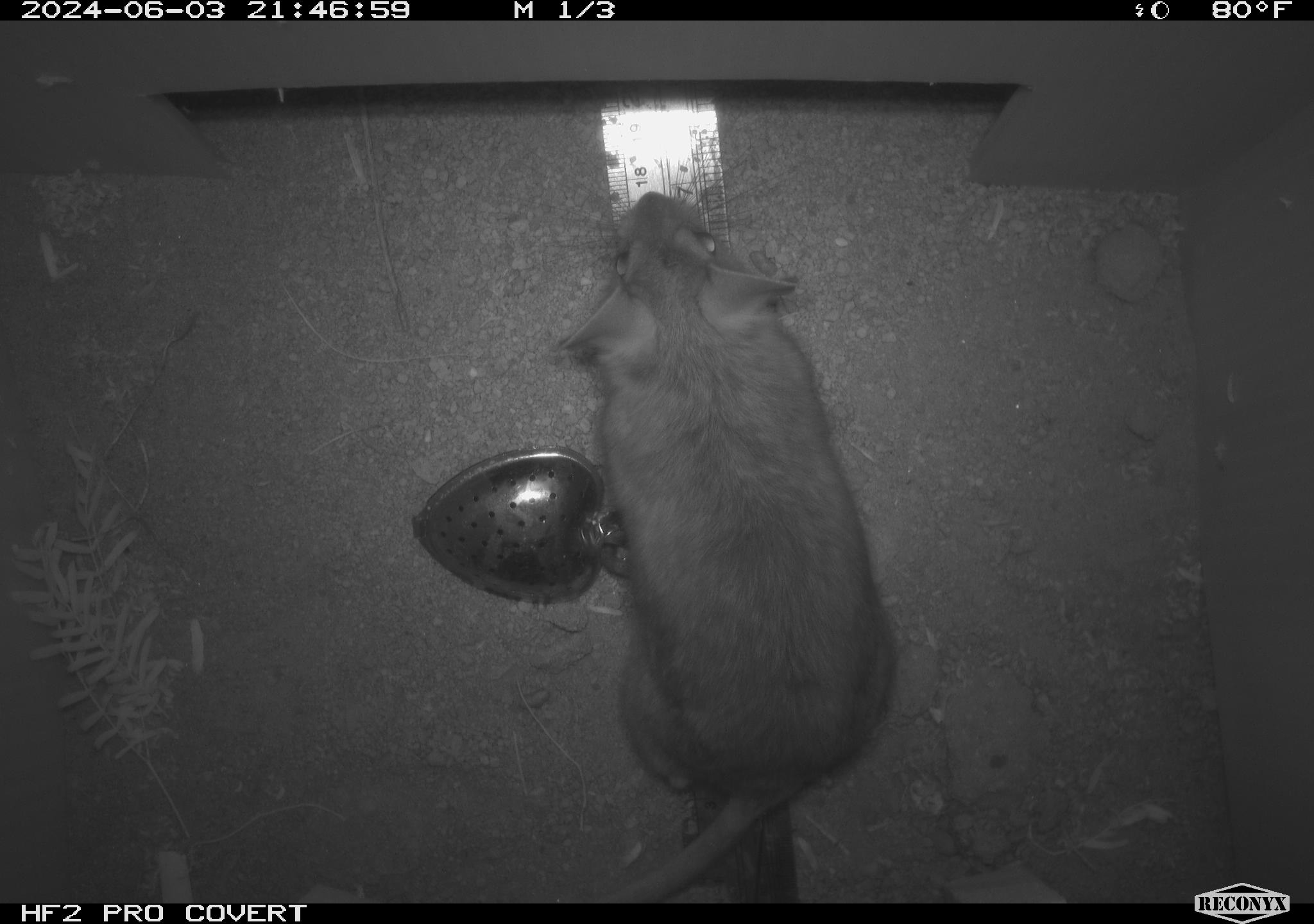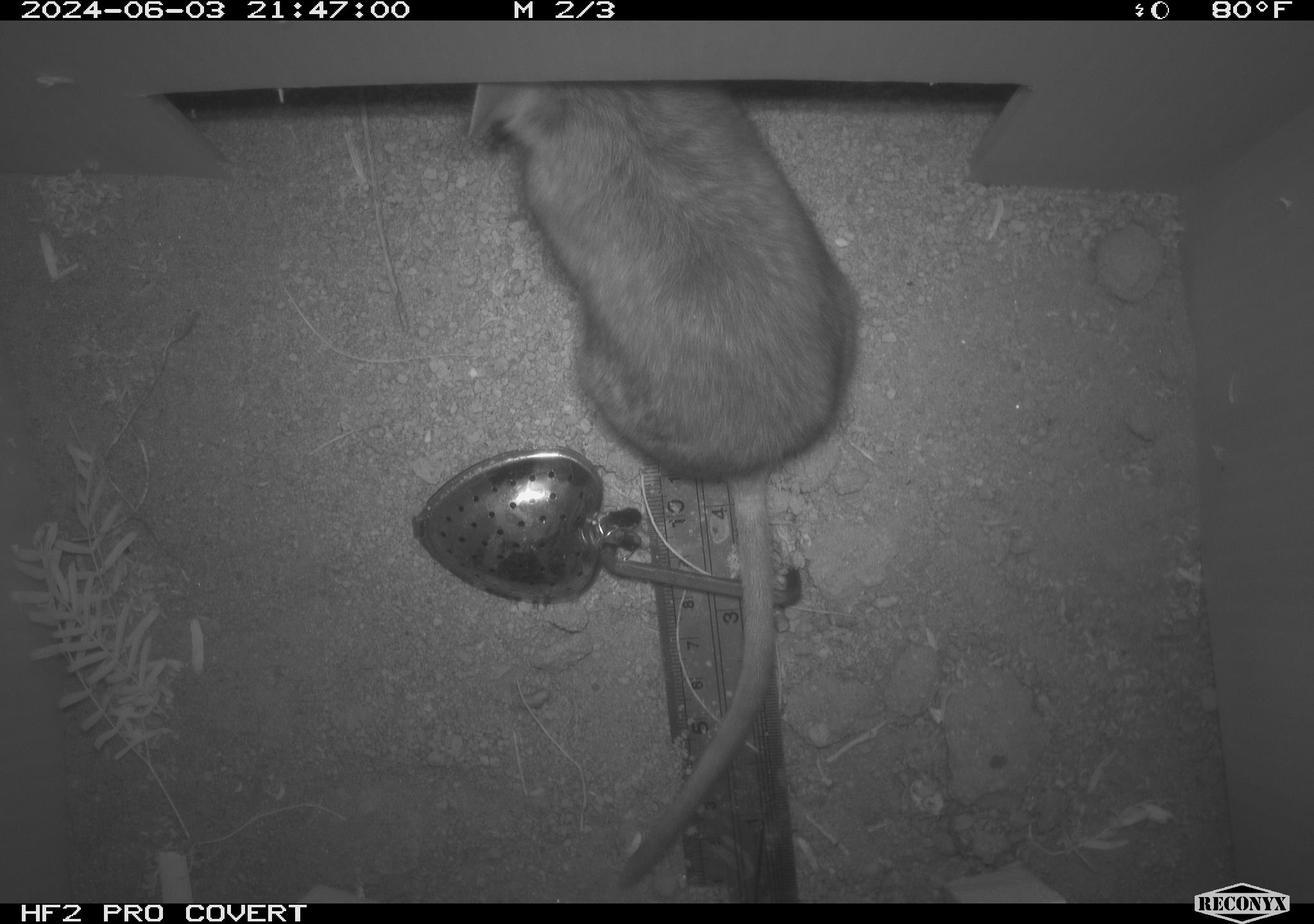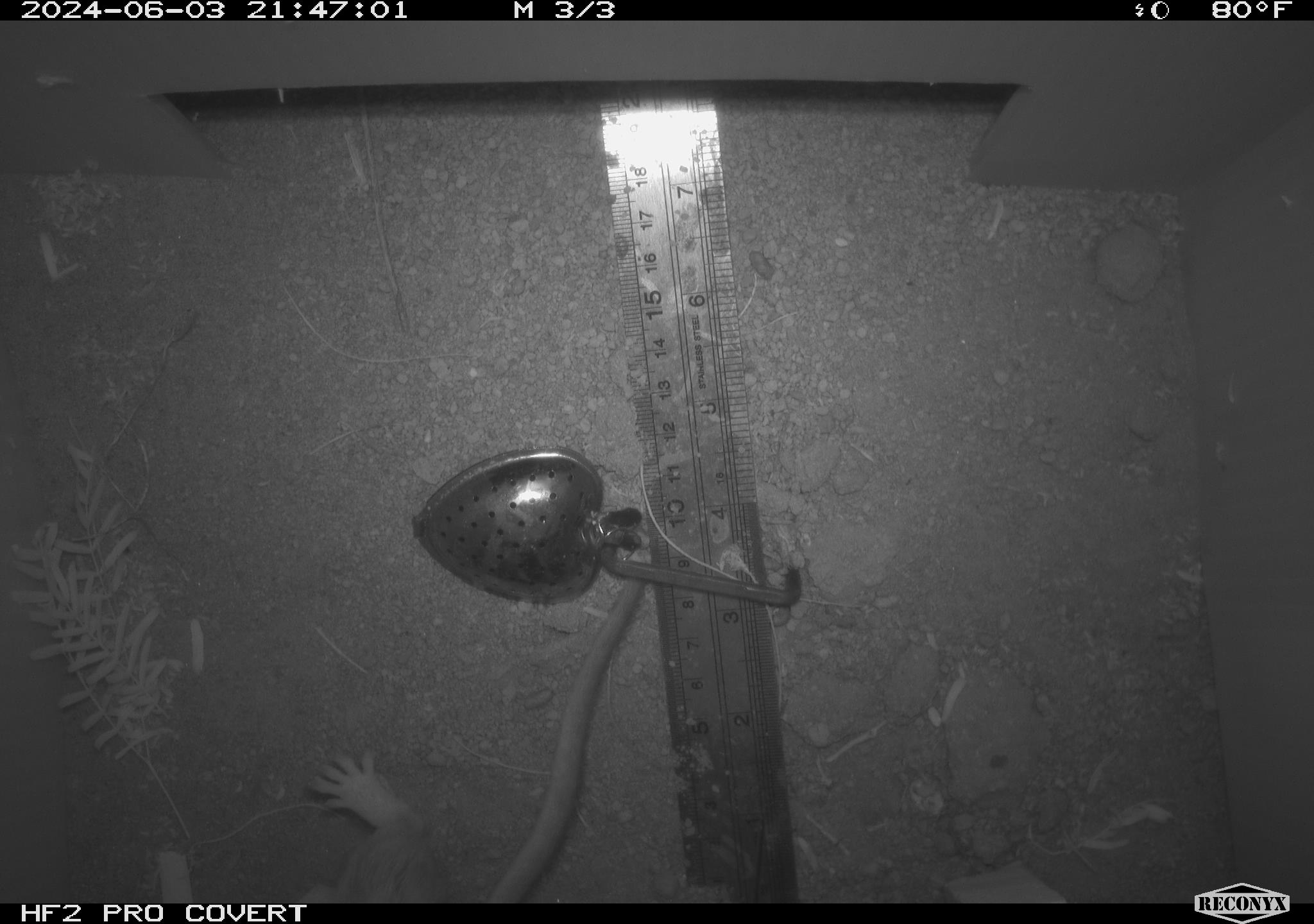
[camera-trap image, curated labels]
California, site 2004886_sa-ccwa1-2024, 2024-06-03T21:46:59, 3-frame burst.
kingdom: Animalia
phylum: Chordata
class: Mammalia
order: Rodentia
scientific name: Rodentia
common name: woodrat or rat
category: woodrat or rat species